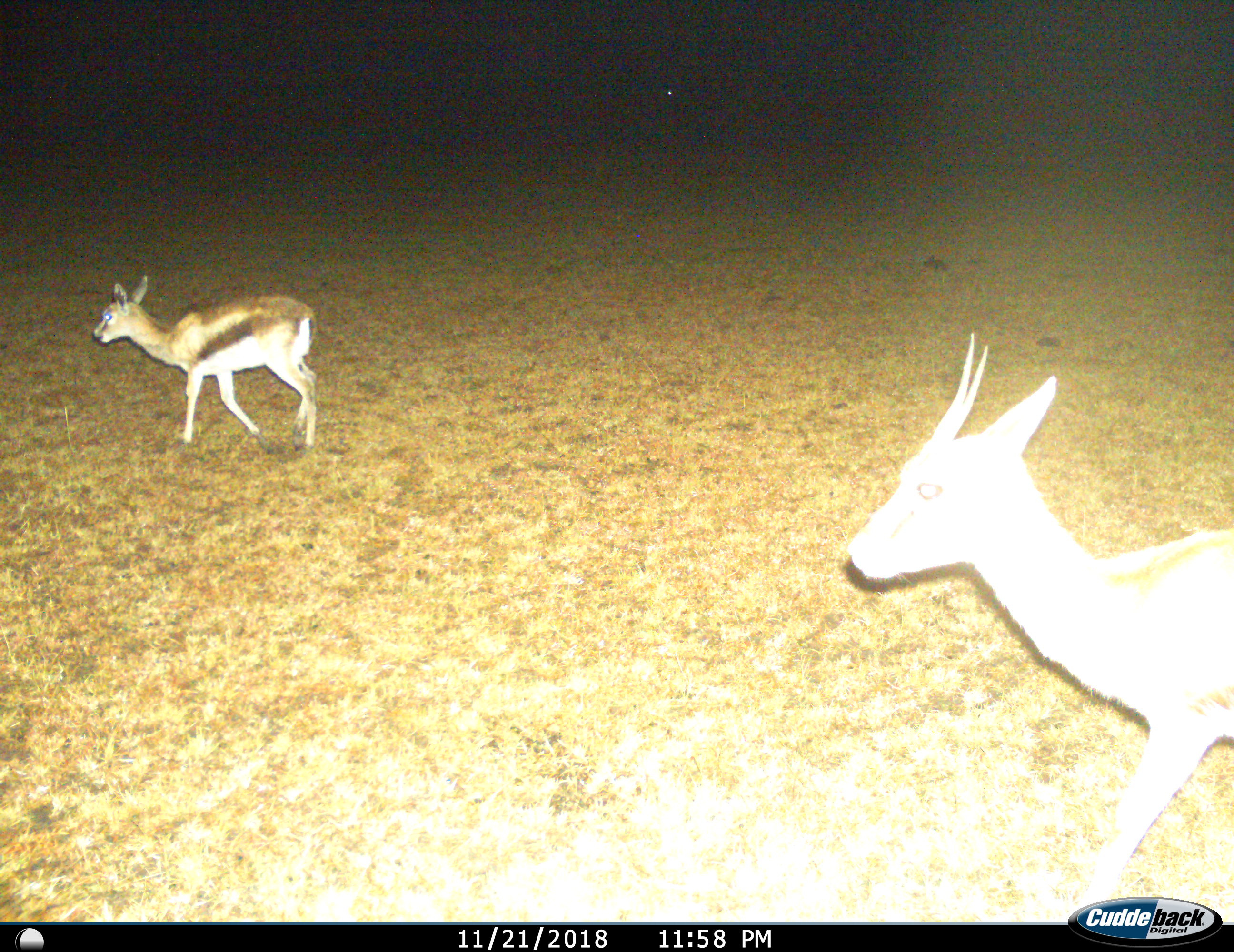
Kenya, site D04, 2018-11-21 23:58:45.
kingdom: Animalia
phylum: Chordata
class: Mammalia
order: Artiodactyla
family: Bovidae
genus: Eudorcas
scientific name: Eudorcas thomsonii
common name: thomson's gazelle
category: gazellethomsons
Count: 2.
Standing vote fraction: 0%.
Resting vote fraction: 0%.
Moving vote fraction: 100%.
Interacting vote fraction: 0%.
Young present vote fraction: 43%.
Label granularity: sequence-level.